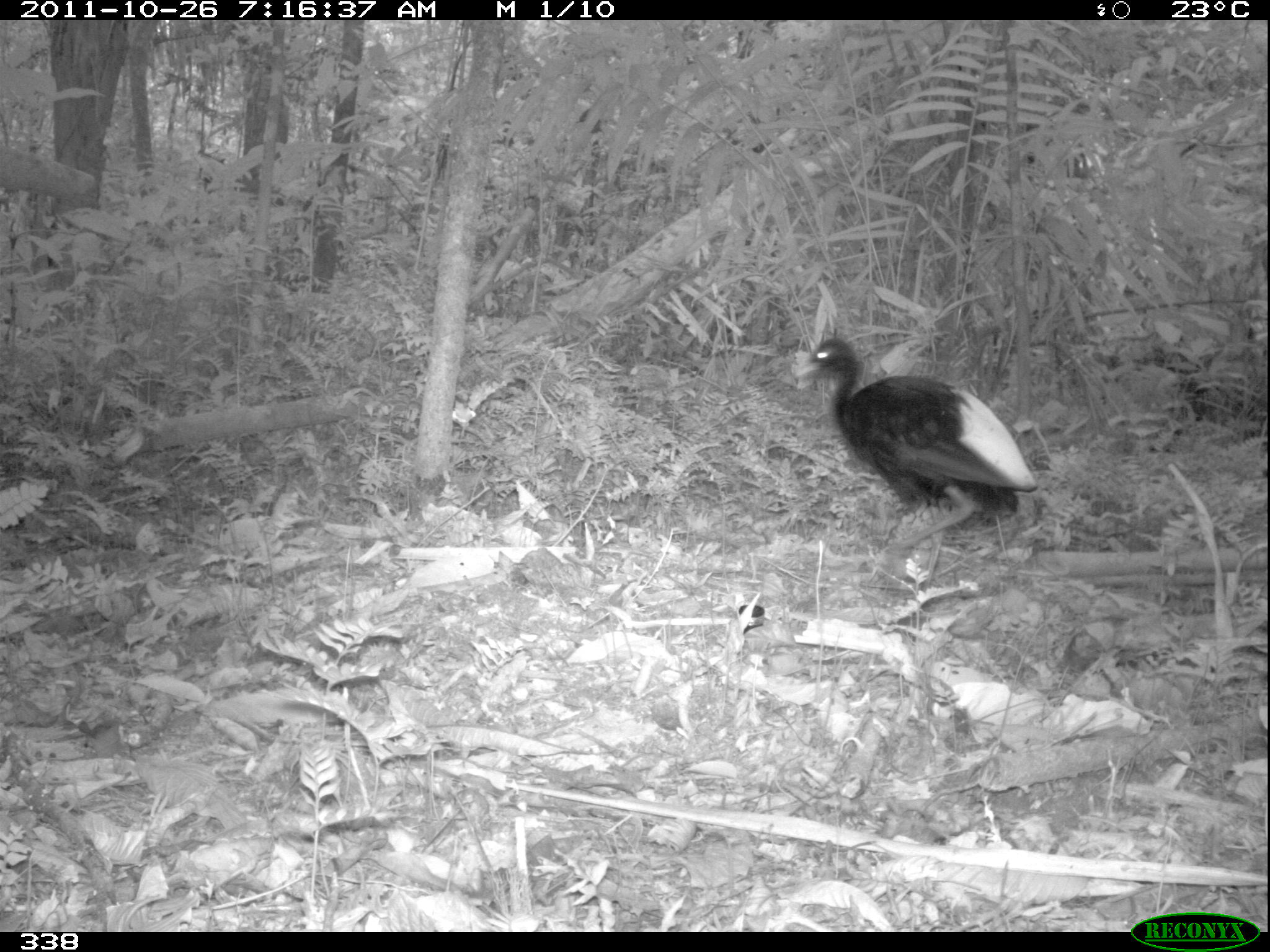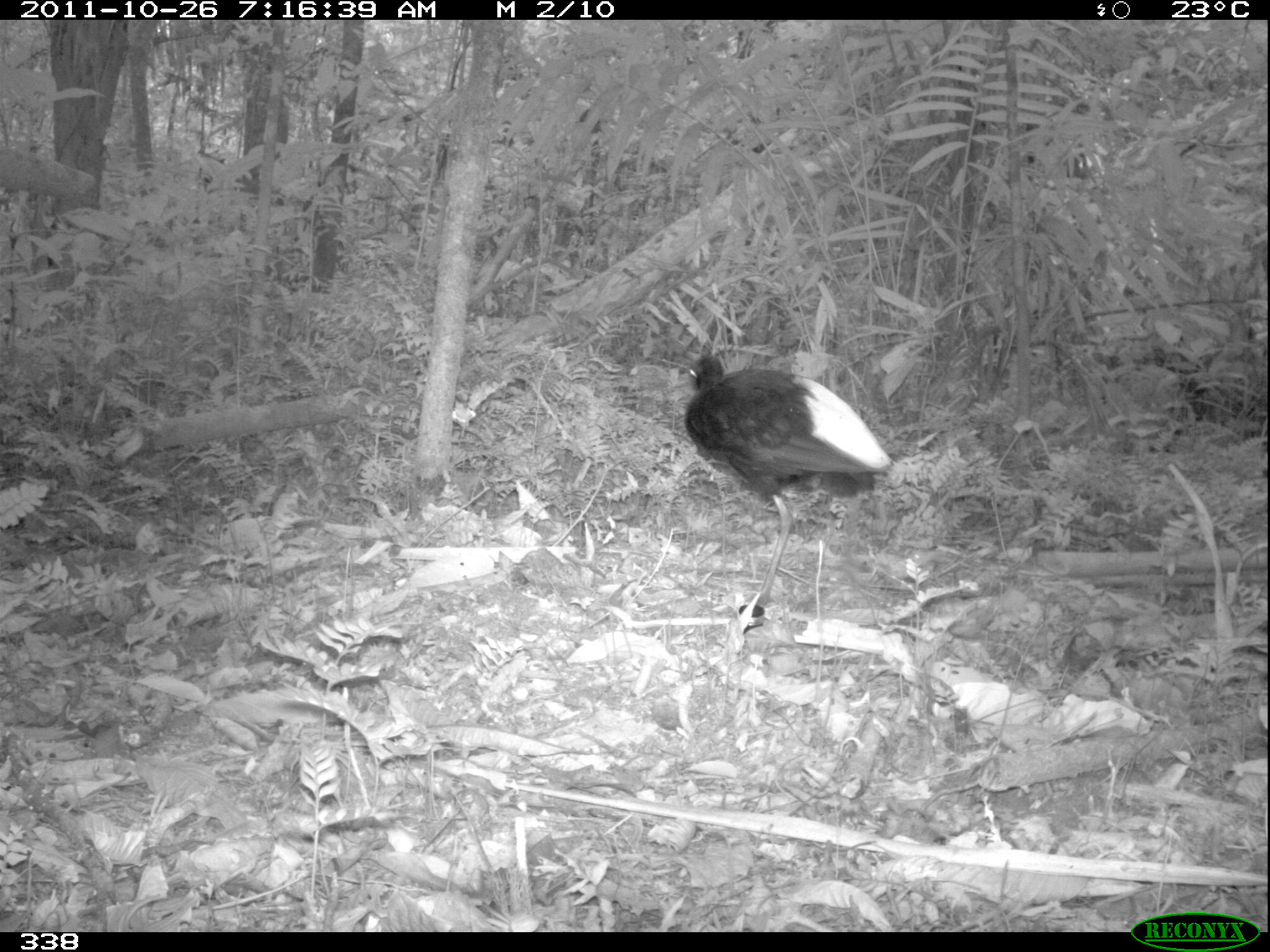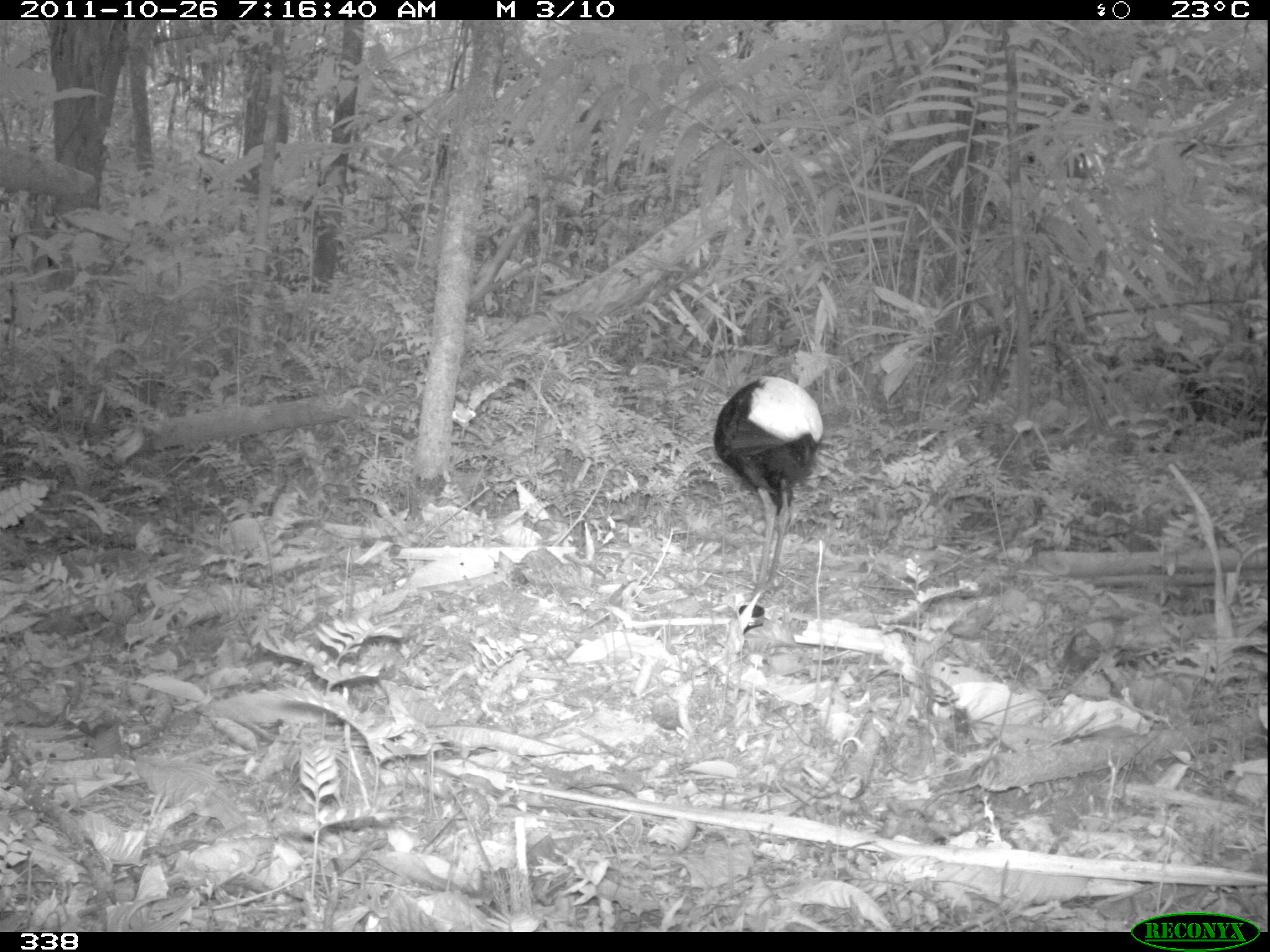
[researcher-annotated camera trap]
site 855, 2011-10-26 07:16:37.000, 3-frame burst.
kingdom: Animalia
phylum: Chordata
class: Aves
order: Gruiformes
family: Psophiidae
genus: Psophia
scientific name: Psophia leucoptera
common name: pale-winged trumpeter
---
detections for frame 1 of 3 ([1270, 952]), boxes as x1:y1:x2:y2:
psophia leucoptera: 792:336:1037:579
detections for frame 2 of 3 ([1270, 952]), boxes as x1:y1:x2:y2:
psophia leucoptera: 681:353:893:608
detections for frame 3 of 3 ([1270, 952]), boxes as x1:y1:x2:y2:
psophia leucoptera: 712:375:822:599